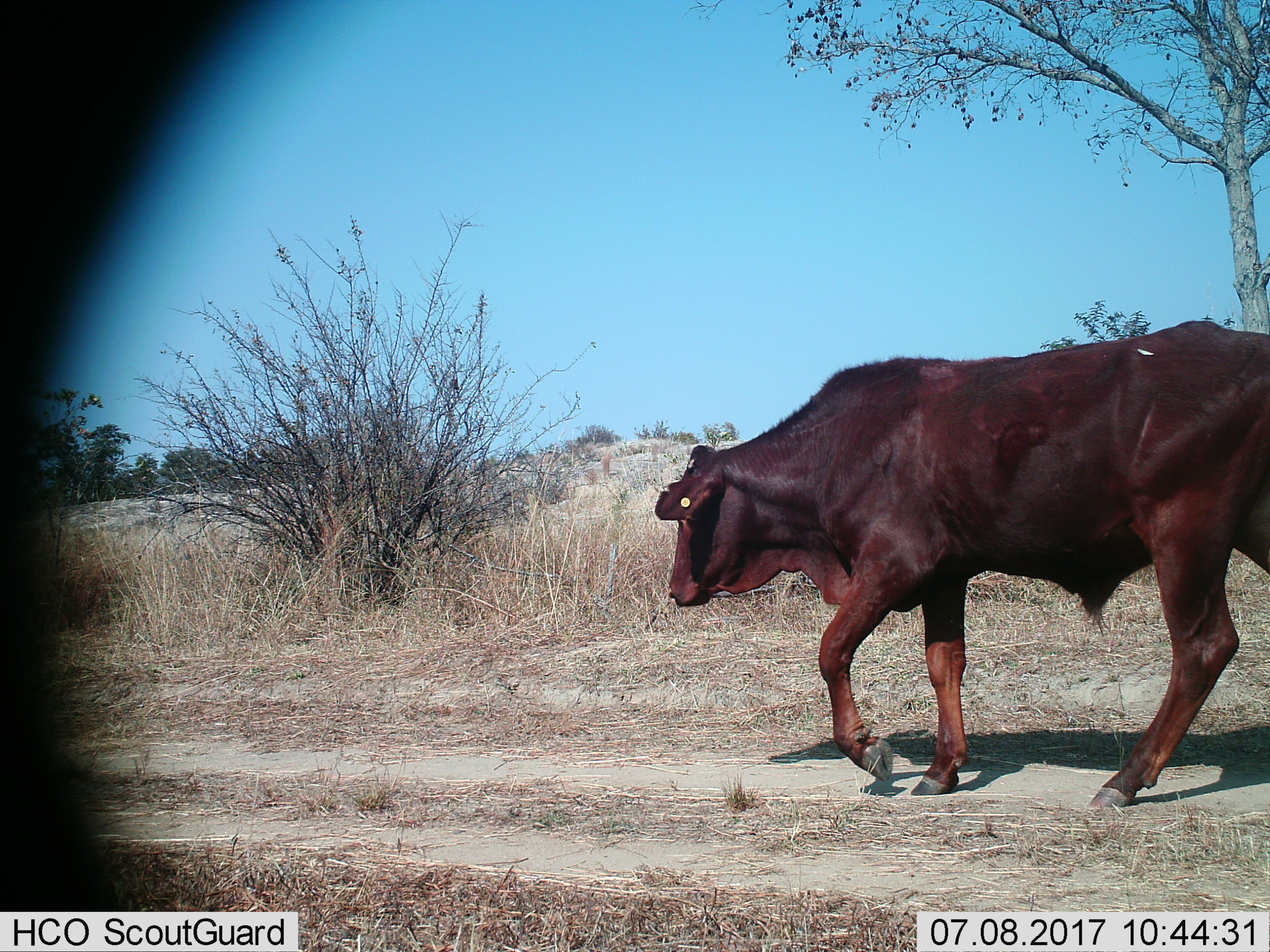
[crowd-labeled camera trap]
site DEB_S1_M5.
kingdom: Animalia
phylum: Chordata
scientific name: Vertebrata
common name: domestic animal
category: domesticanimal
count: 1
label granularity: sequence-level